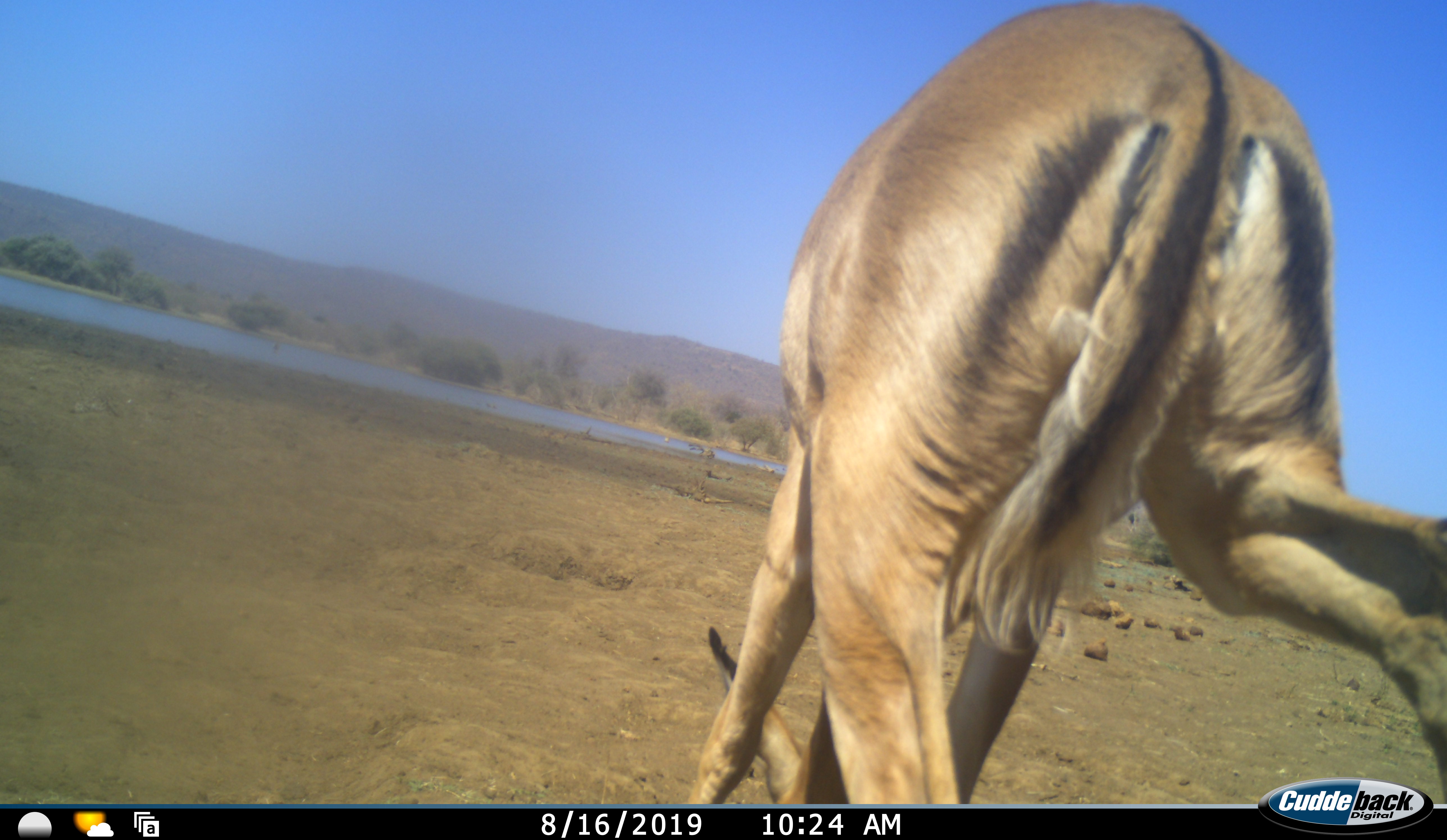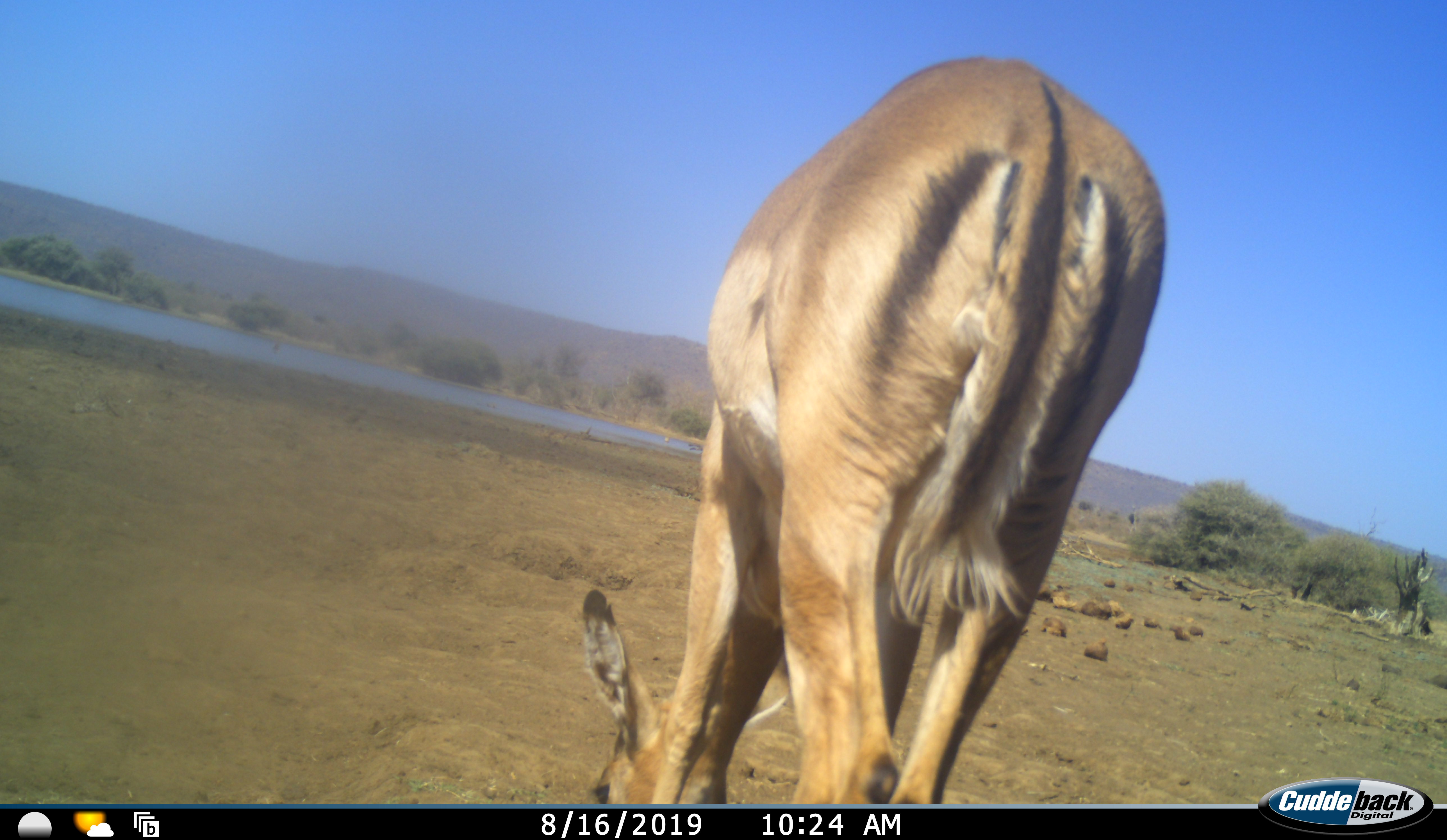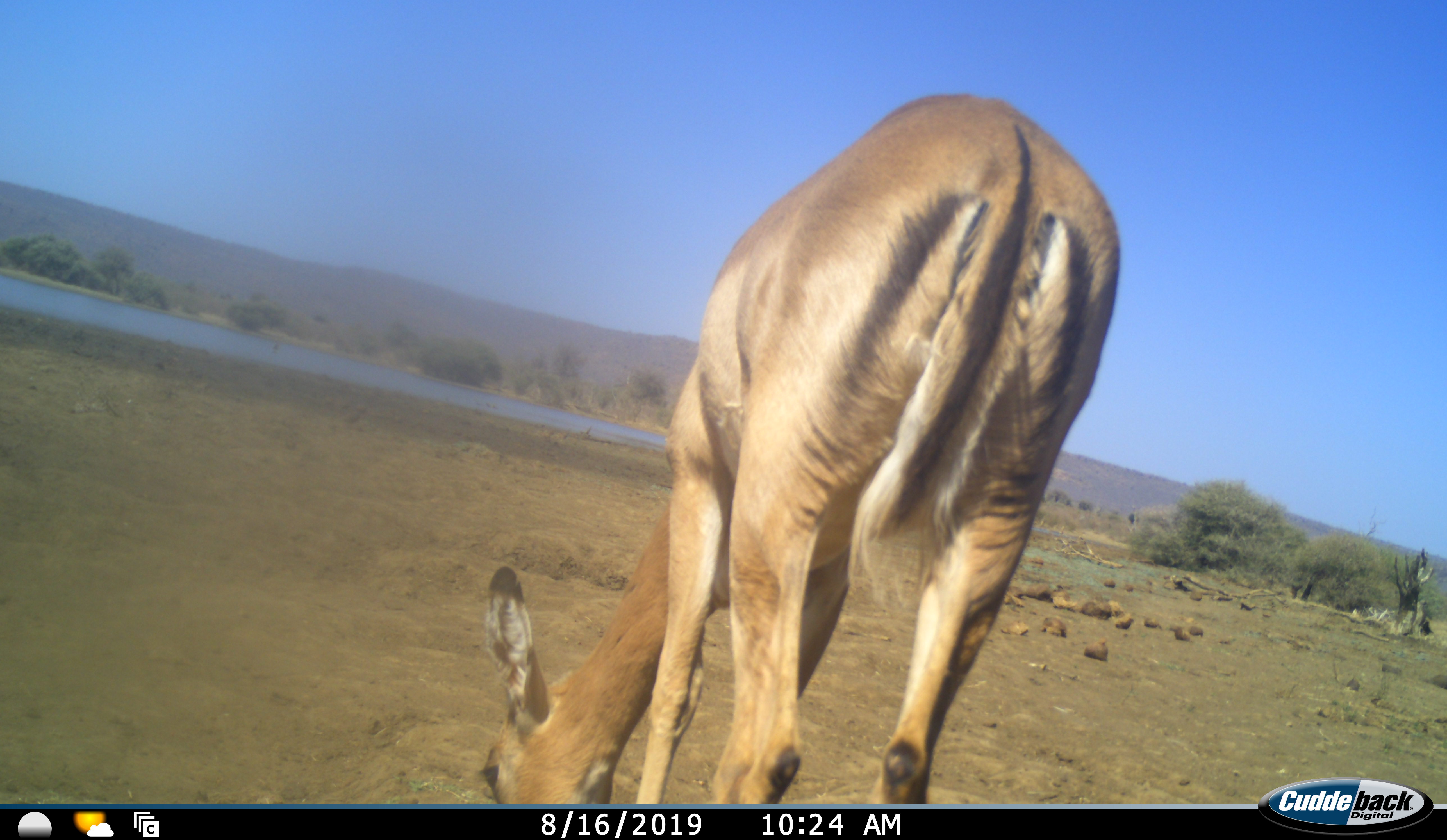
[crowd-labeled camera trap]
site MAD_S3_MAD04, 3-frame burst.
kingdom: Animalia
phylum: Chordata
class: Mammalia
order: Artiodactyla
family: Bovidae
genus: Aepyceros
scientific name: Aepyceros melampus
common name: impala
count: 1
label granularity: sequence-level